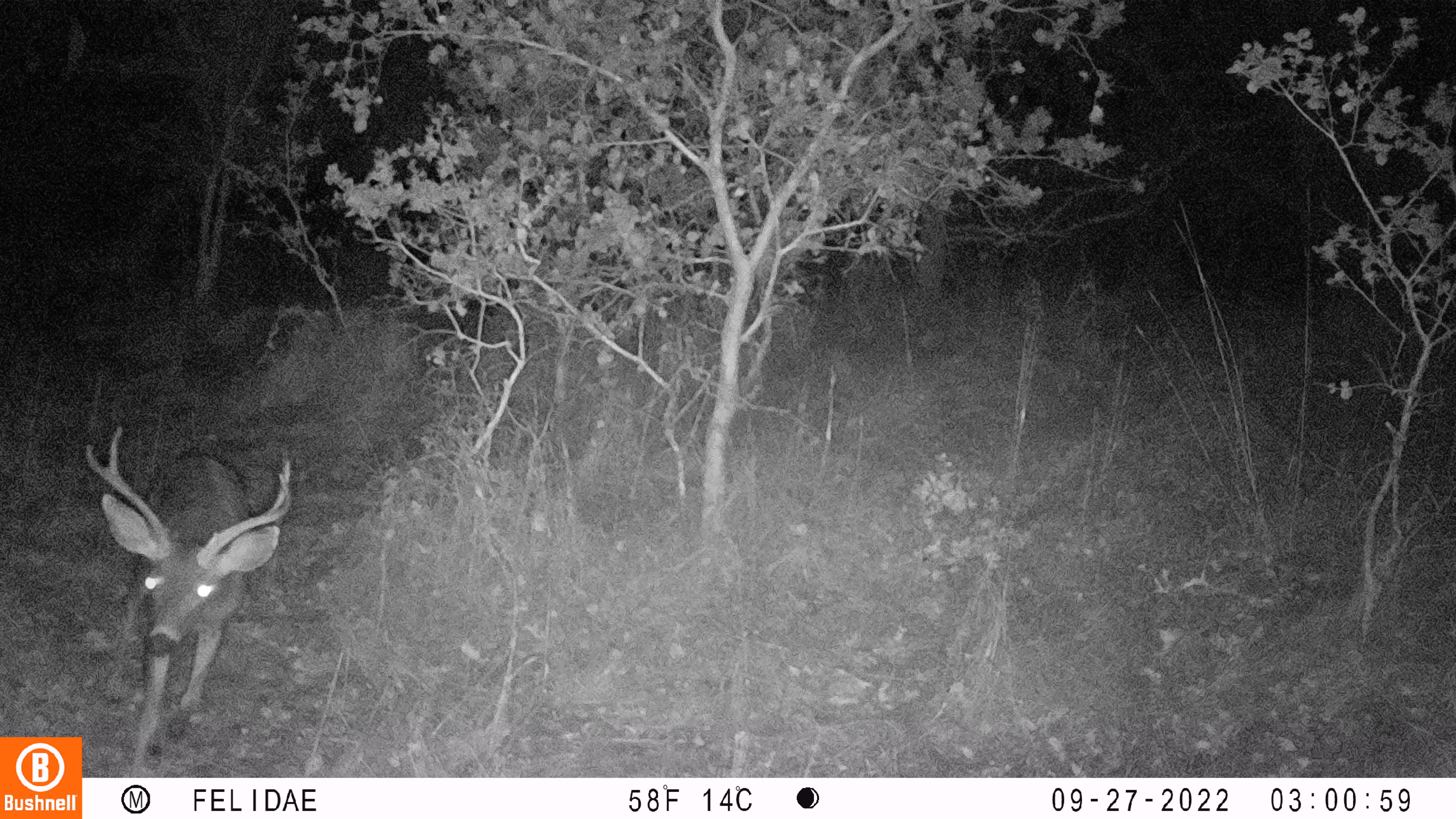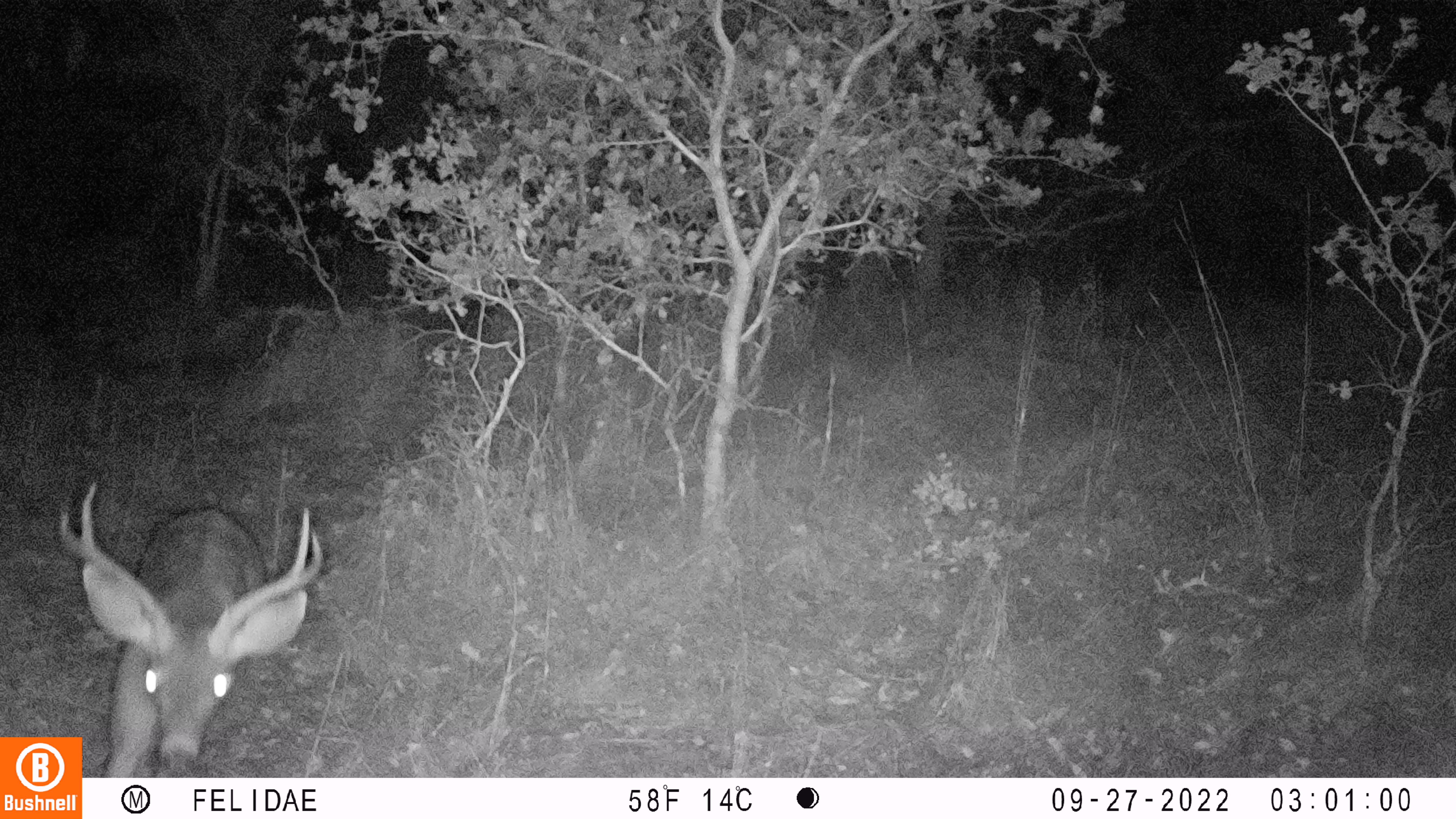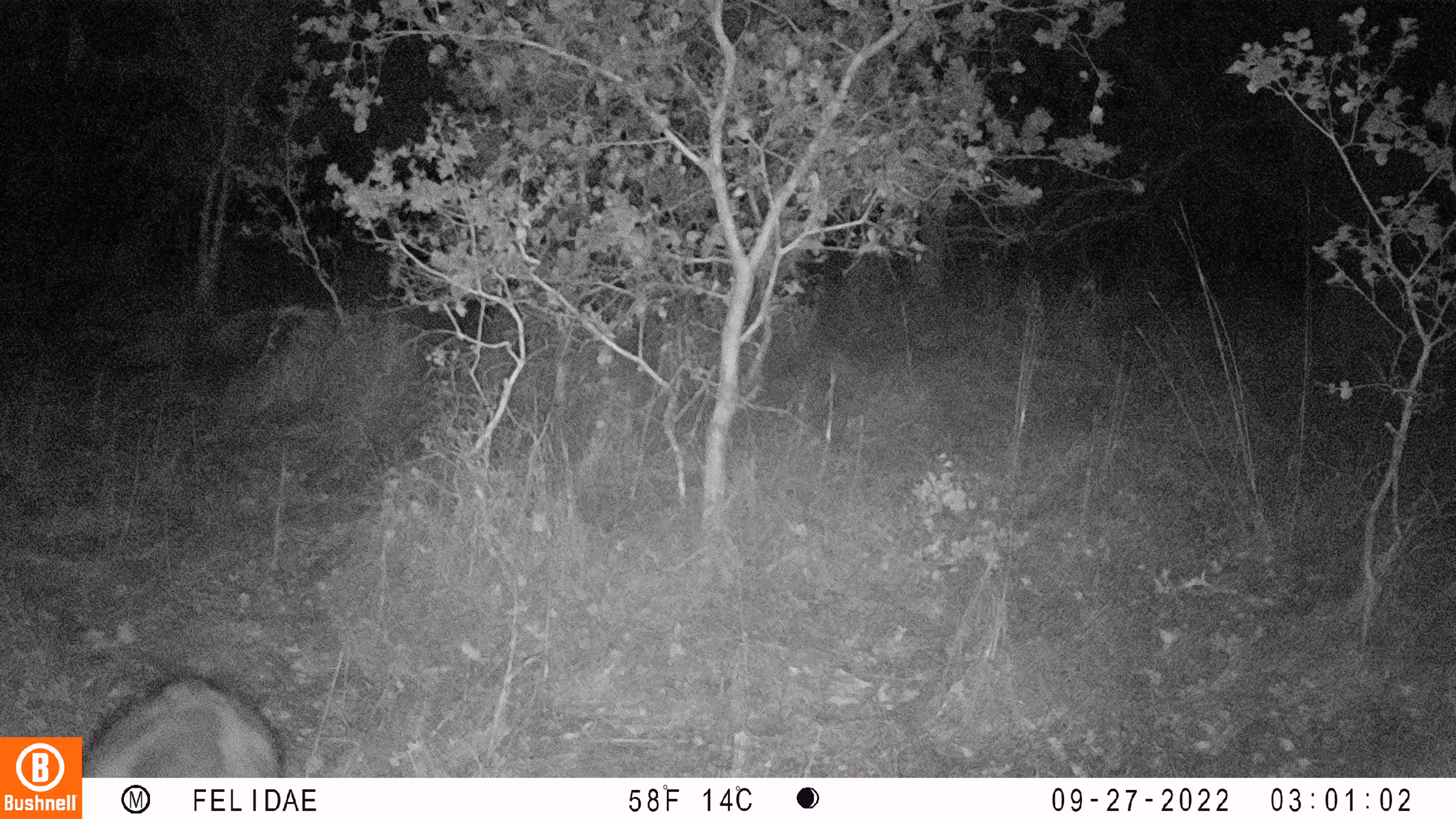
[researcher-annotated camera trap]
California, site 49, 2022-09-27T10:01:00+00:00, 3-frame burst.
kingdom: Animalia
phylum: Chordata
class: Mammalia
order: Artiodactyla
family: Cervidae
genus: Odocoileus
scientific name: Odocoileus hemionus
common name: mule deer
Mule deer (Odocoileus hemionus).